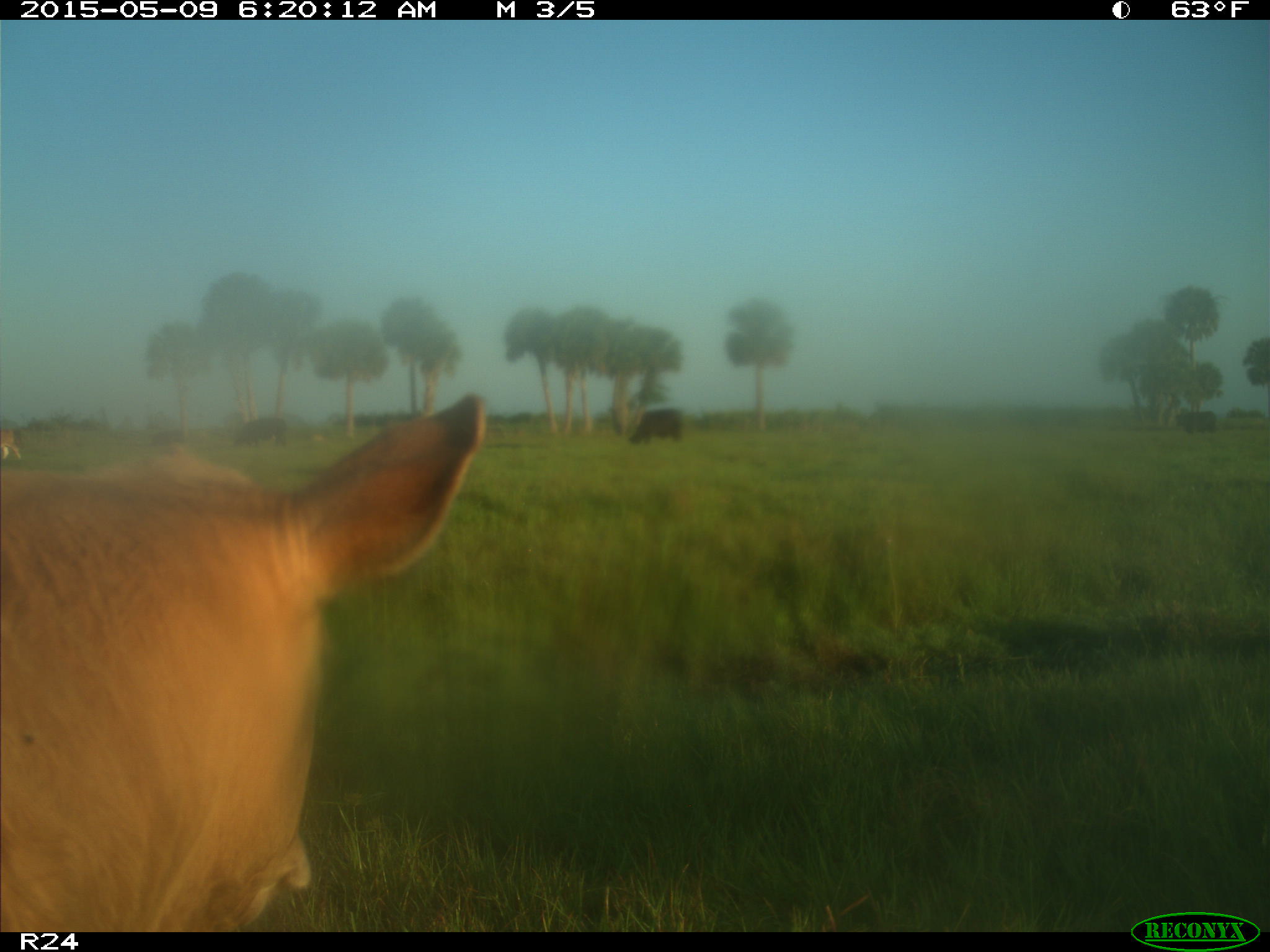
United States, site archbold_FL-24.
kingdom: Animalia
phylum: Chordata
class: Mammalia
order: Artiodactyla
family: Bovidae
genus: Bos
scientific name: Bos taurus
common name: domestic cow